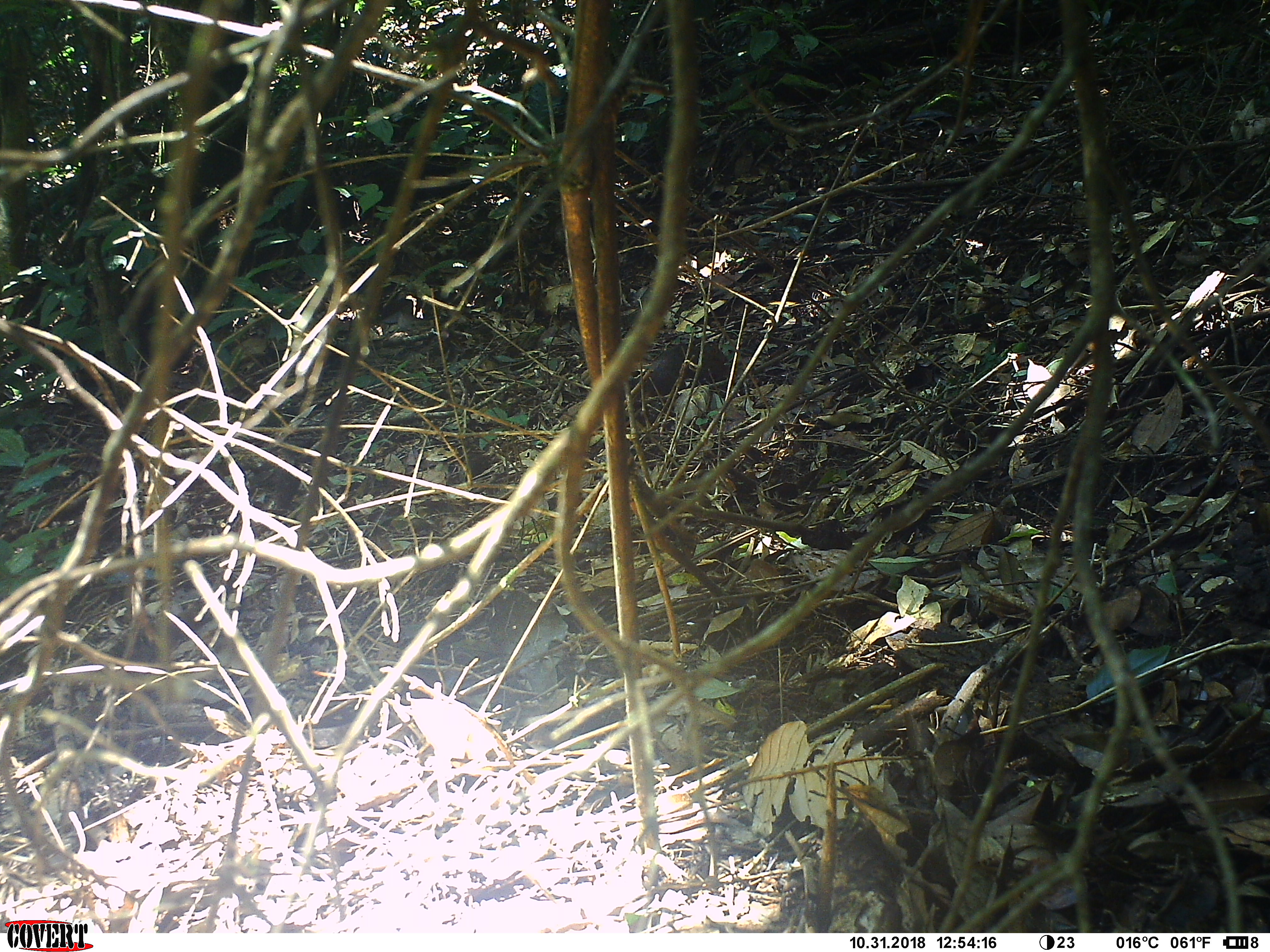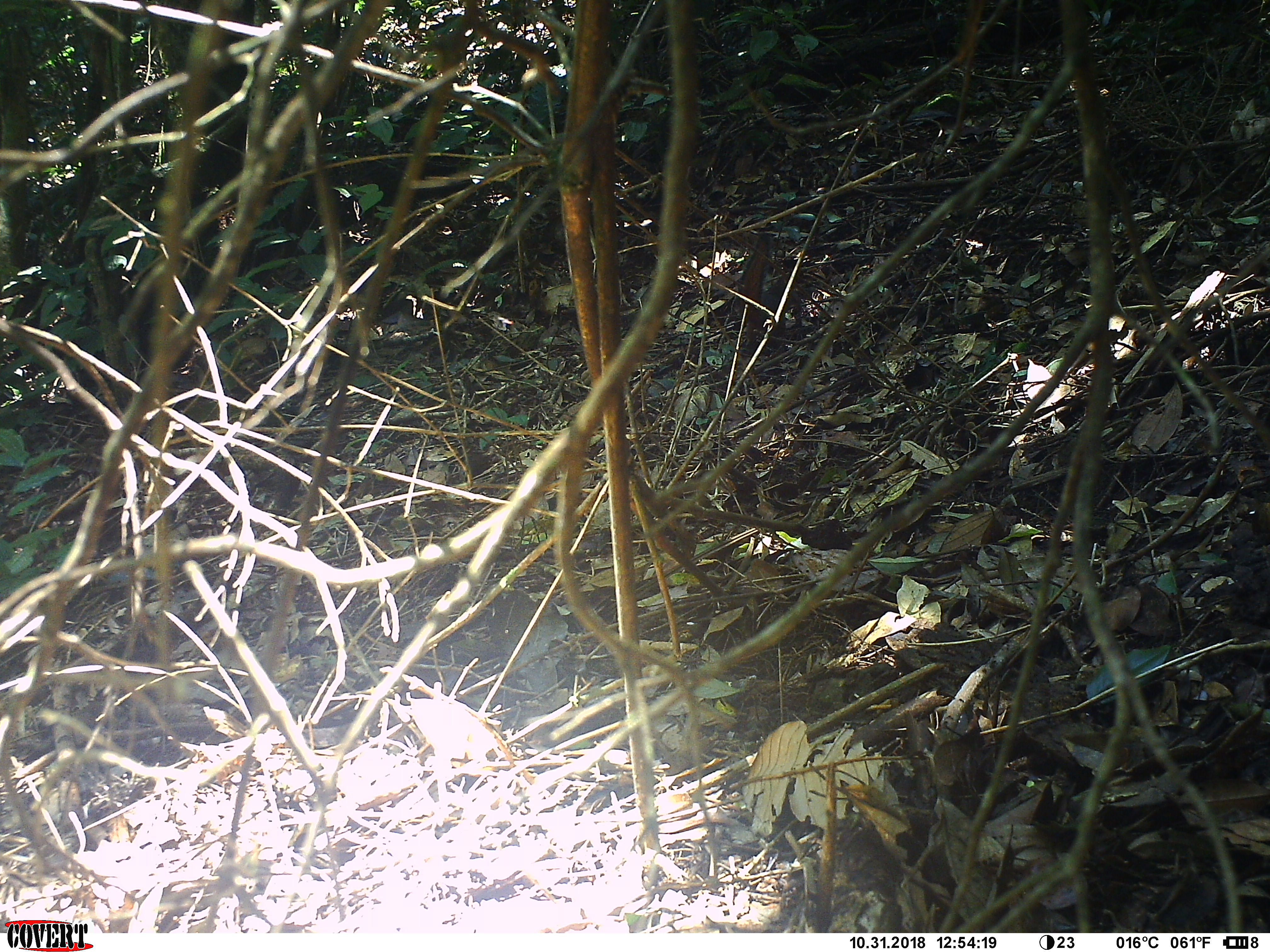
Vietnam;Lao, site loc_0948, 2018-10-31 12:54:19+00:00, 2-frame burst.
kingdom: Animalia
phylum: Chordata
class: Mammalia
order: Rodentia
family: Sciuridae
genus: Dremomys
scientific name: Dremomys rufigenis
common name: red-cheeked squirrel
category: red cheeked squirrel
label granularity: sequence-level